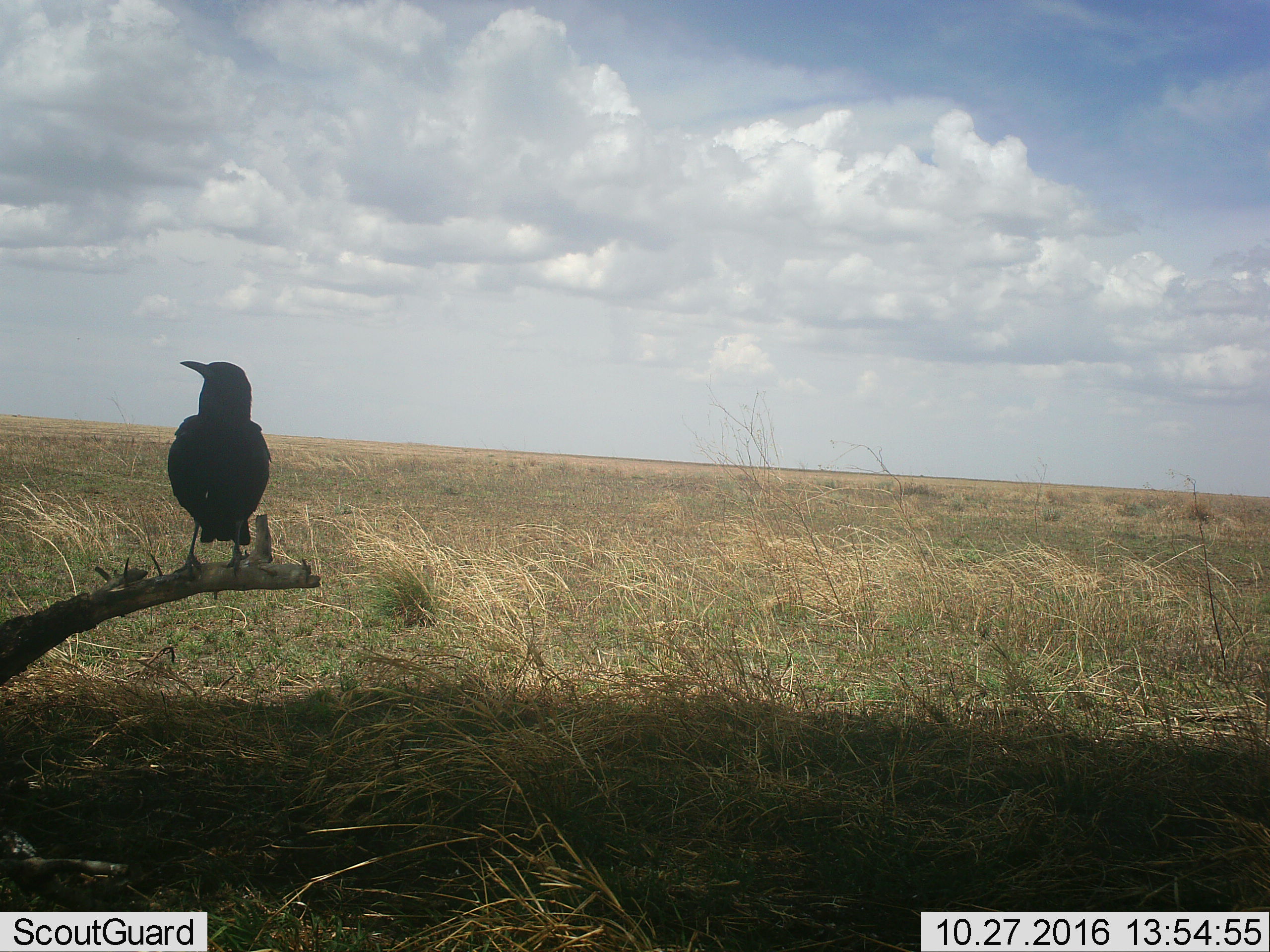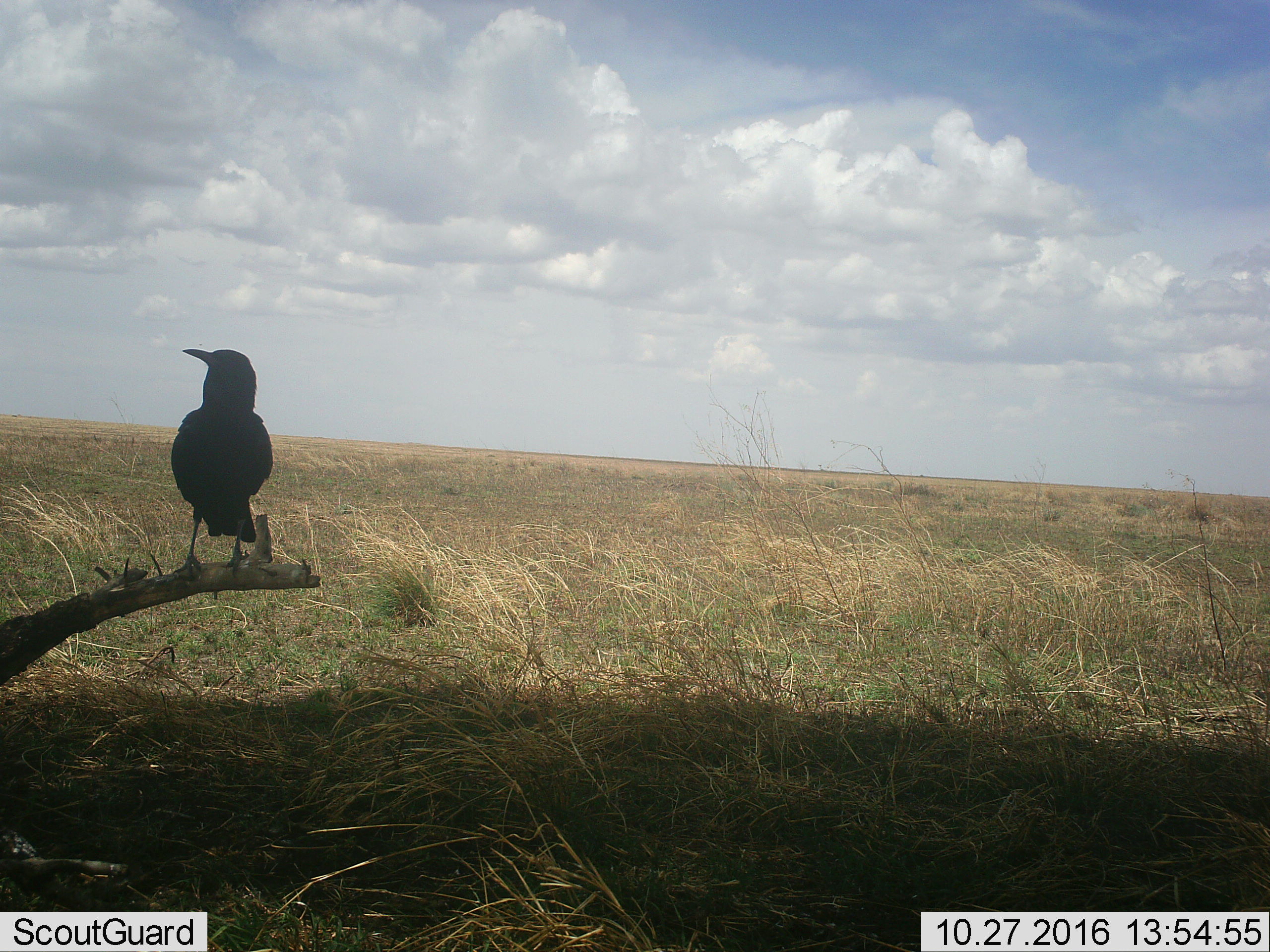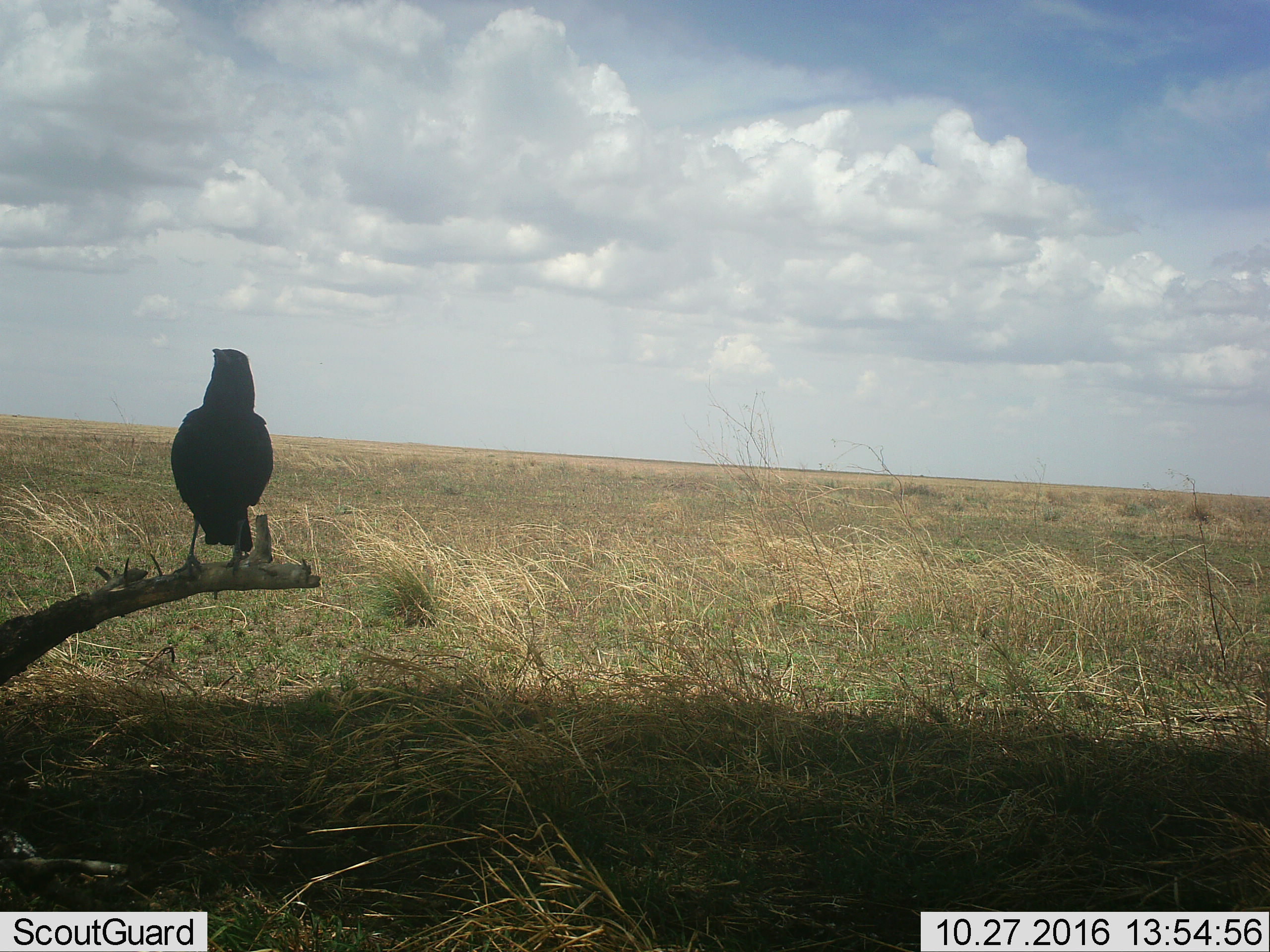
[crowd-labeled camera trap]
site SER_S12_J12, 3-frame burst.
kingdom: Animalia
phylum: Chordata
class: Aves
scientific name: Aves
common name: bird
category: birdother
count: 1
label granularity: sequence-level